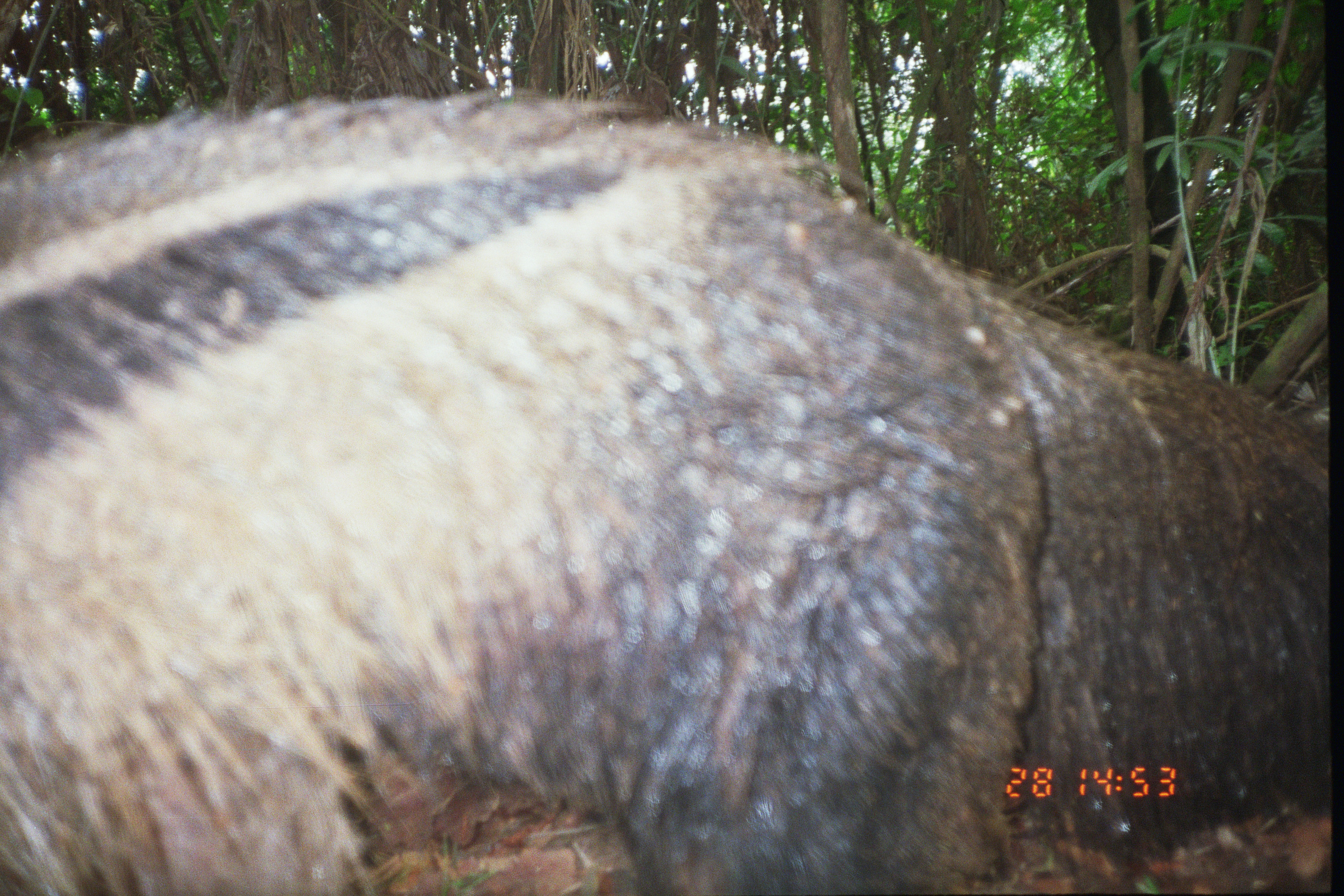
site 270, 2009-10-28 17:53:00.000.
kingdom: Animalia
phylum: Chordata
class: Aves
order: Galliformes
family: Cracidae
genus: Mitu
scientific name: Mitu tuberosum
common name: razor-billed curassow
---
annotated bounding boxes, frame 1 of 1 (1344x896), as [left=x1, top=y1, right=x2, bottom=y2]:
mitu tuberosum: [left=0, top=89, right=1343, bottom=896]